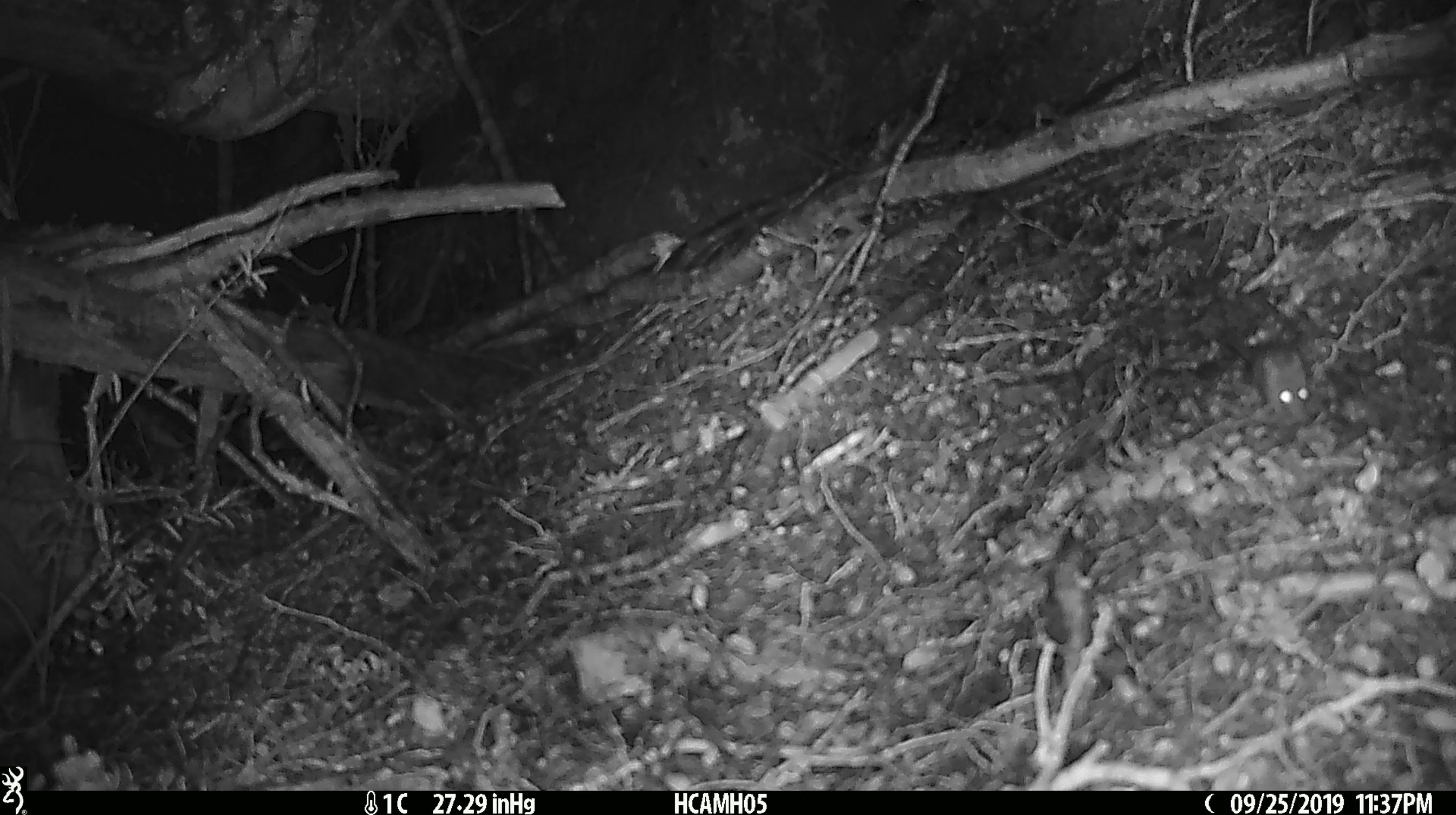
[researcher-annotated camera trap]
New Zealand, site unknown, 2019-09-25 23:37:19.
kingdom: Animalia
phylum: Chordata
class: Mammalia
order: Rodentia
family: Muridae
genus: Mus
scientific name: Mus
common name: mouse